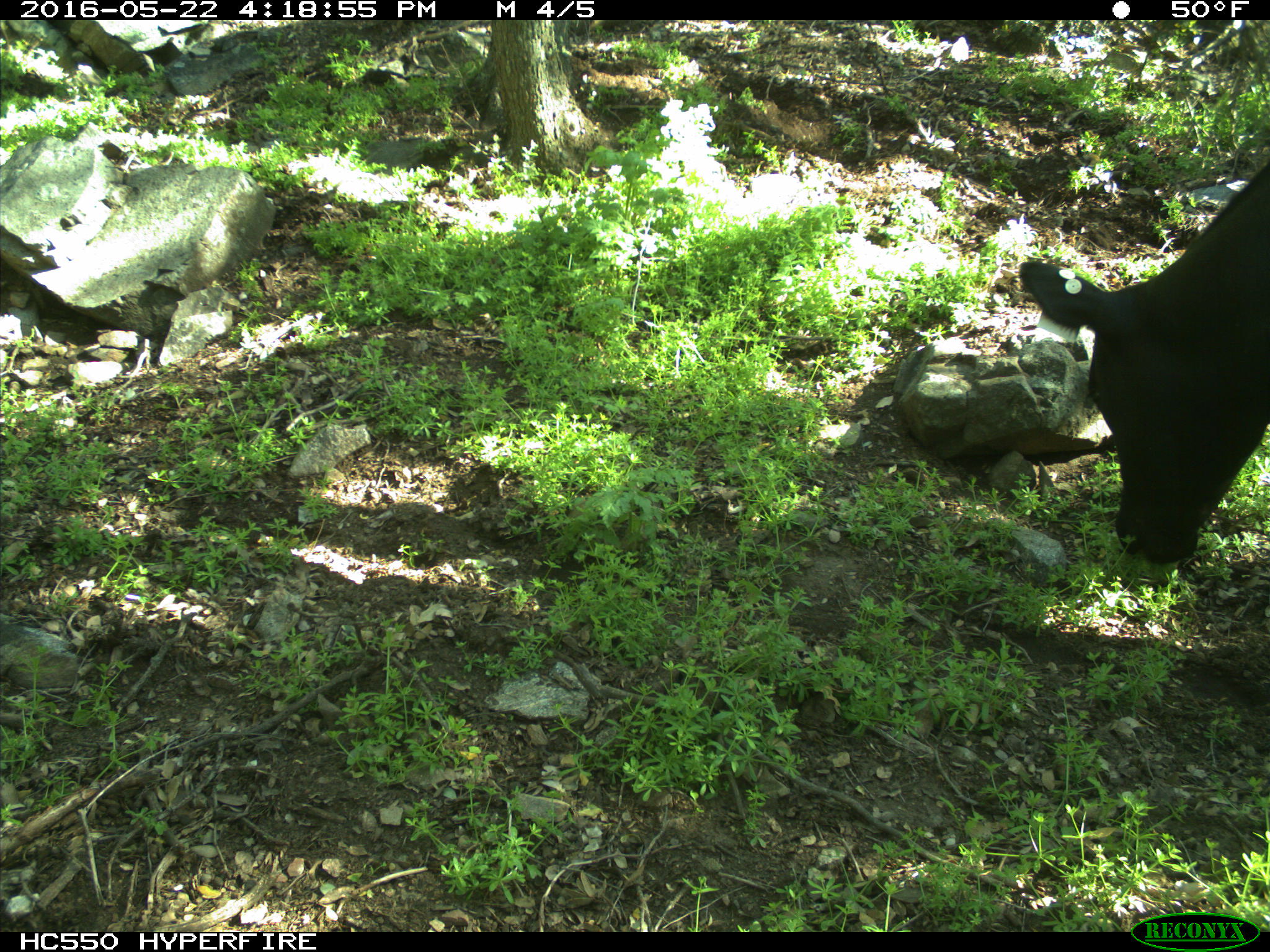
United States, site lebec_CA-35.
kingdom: Animalia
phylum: Chordata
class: Mammalia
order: Artiodactyla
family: Bovidae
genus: Bos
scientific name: Bos taurus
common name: domestic cow